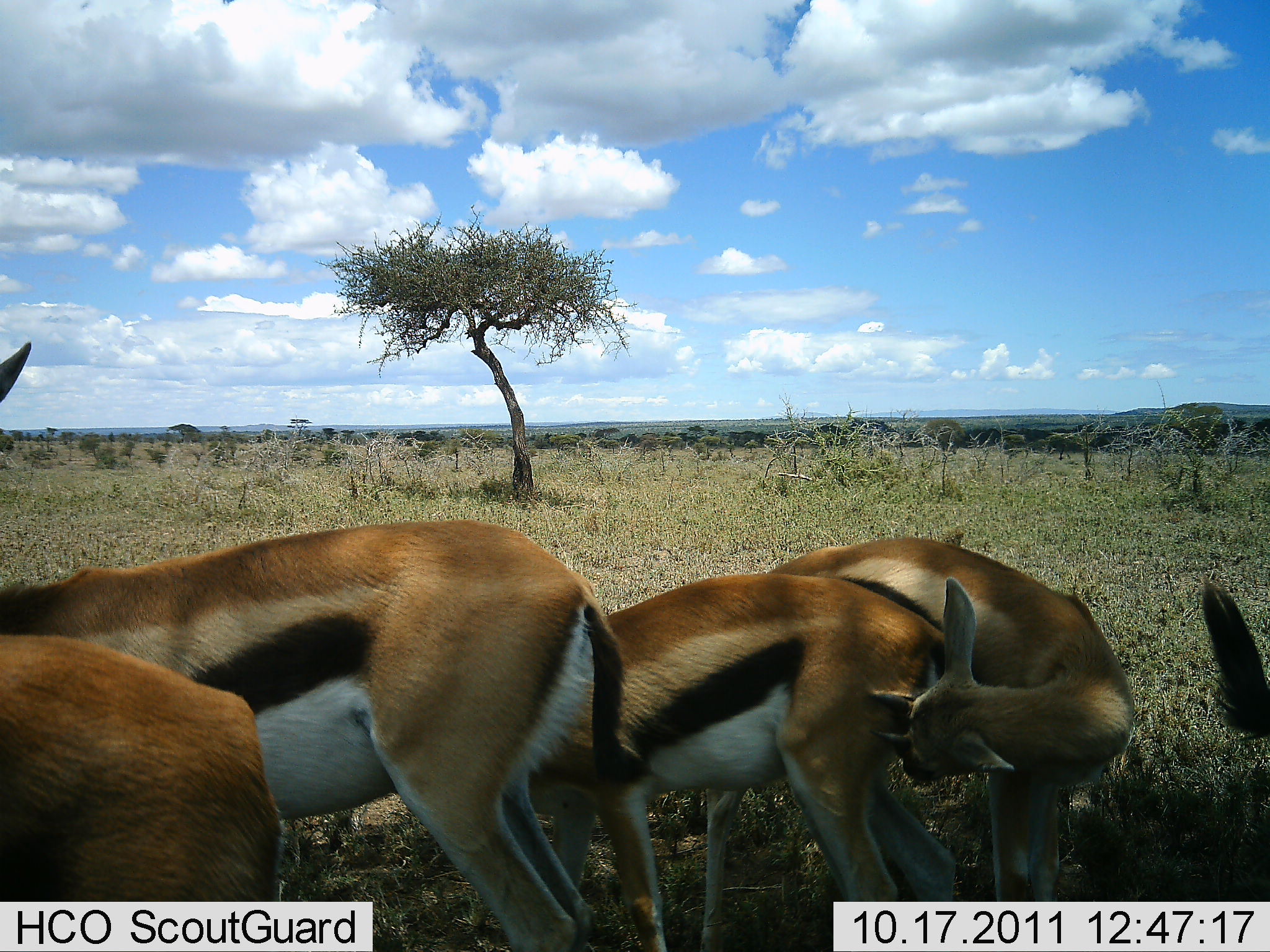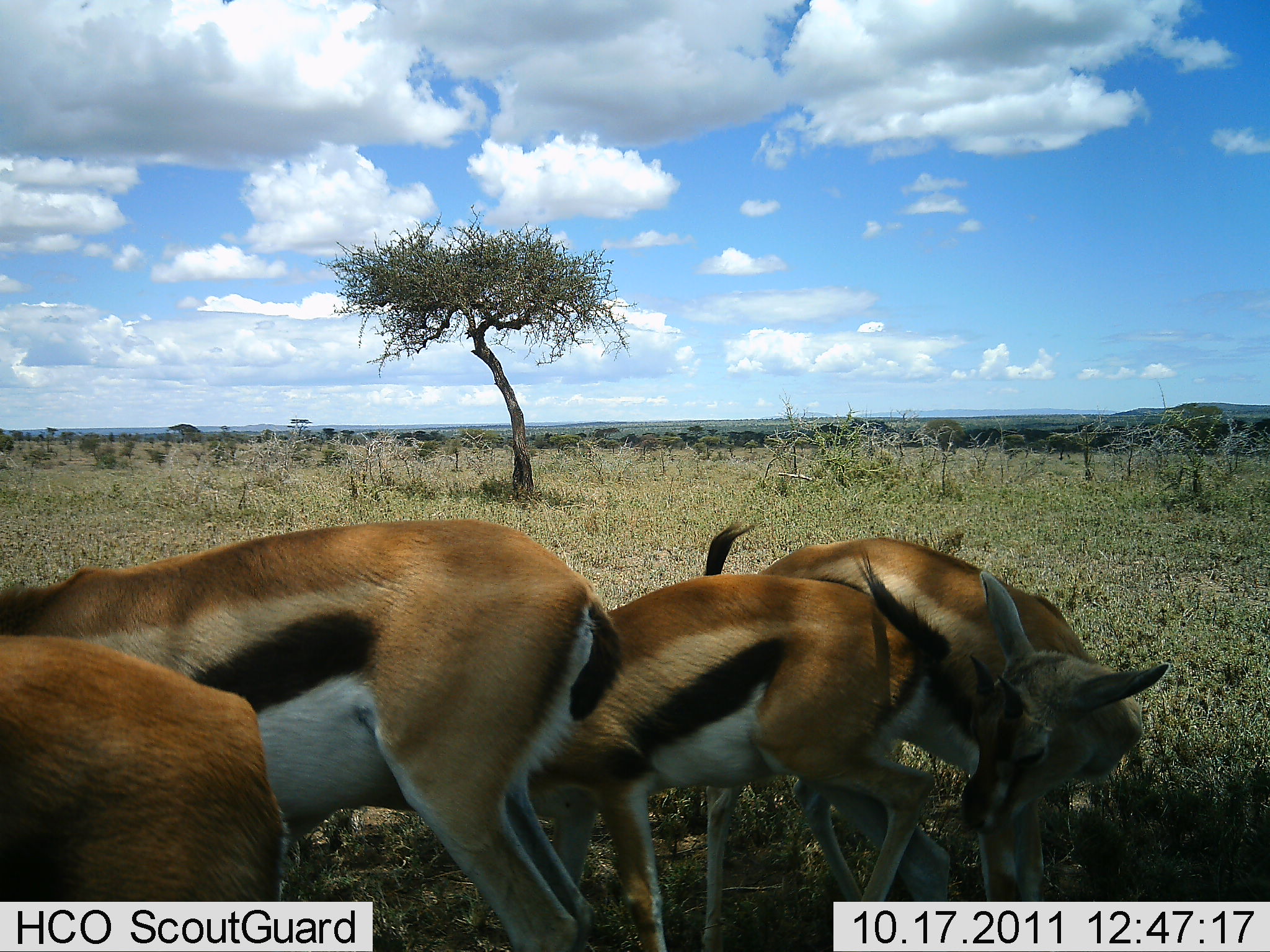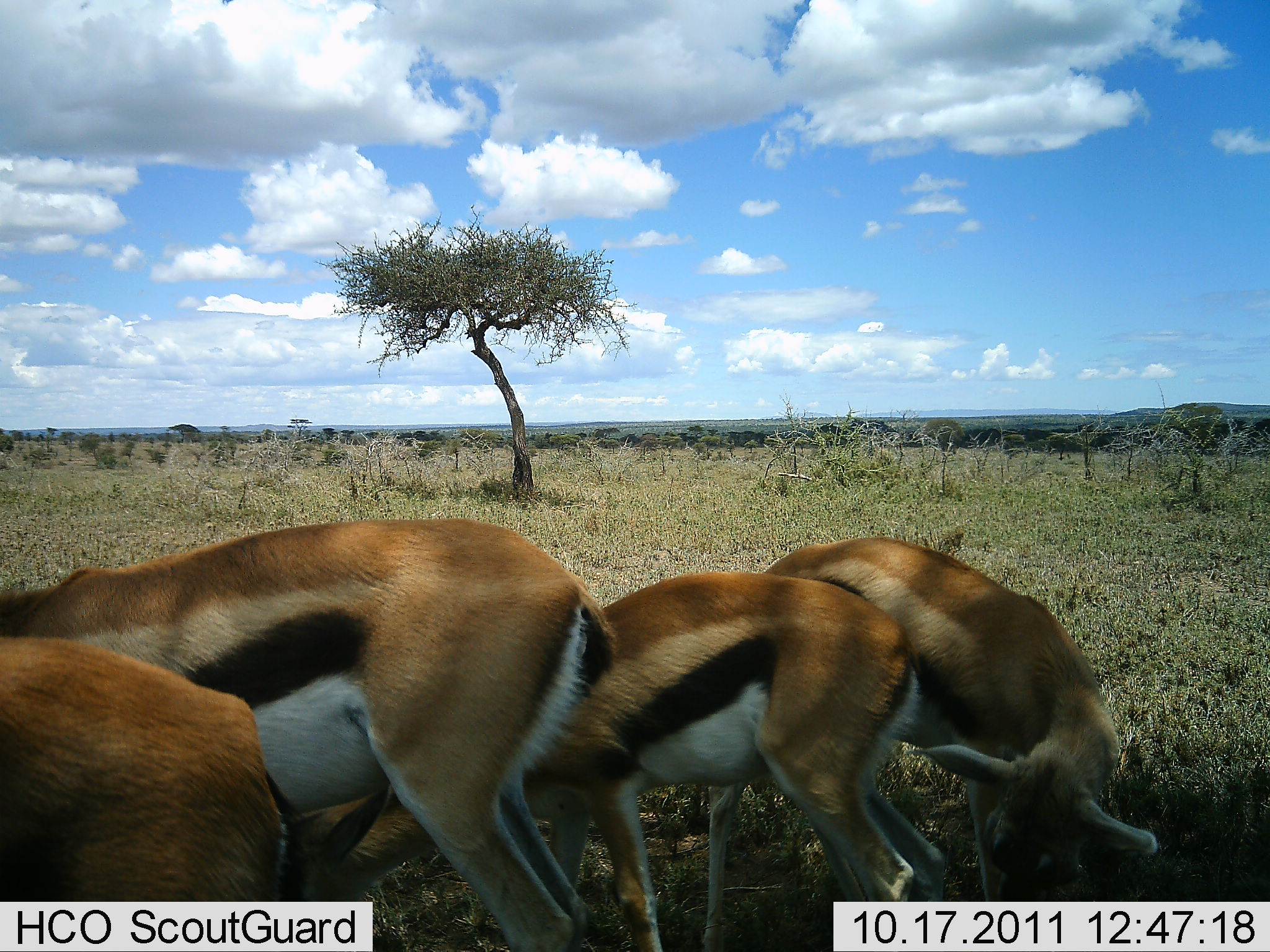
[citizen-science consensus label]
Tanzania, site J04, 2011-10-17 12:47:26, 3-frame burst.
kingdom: Animalia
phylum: Chordata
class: Mammalia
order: Artiodactyla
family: Bovidae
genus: Eudorcas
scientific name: Eudorcas thomsonii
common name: thomson's gazelle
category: gazellethomsons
Gazellethomsons (thomson's gazelle) (Eudorcas thomsonii), count 5. Behavior (volunteer vote fractions): standing 62%, resting 23%, moving 8%, interacting 31%. Young present (vote fraction): 15%. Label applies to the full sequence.